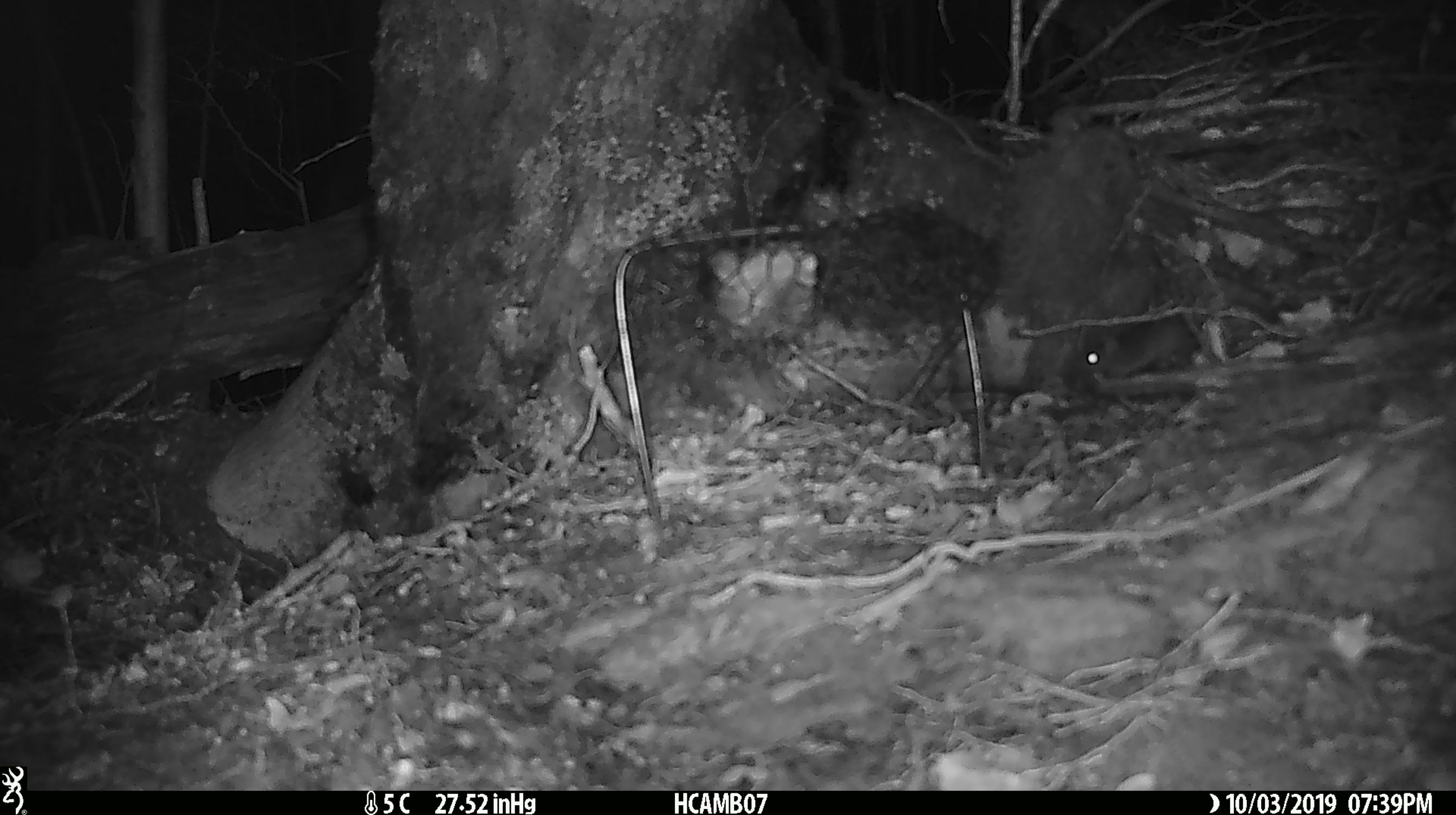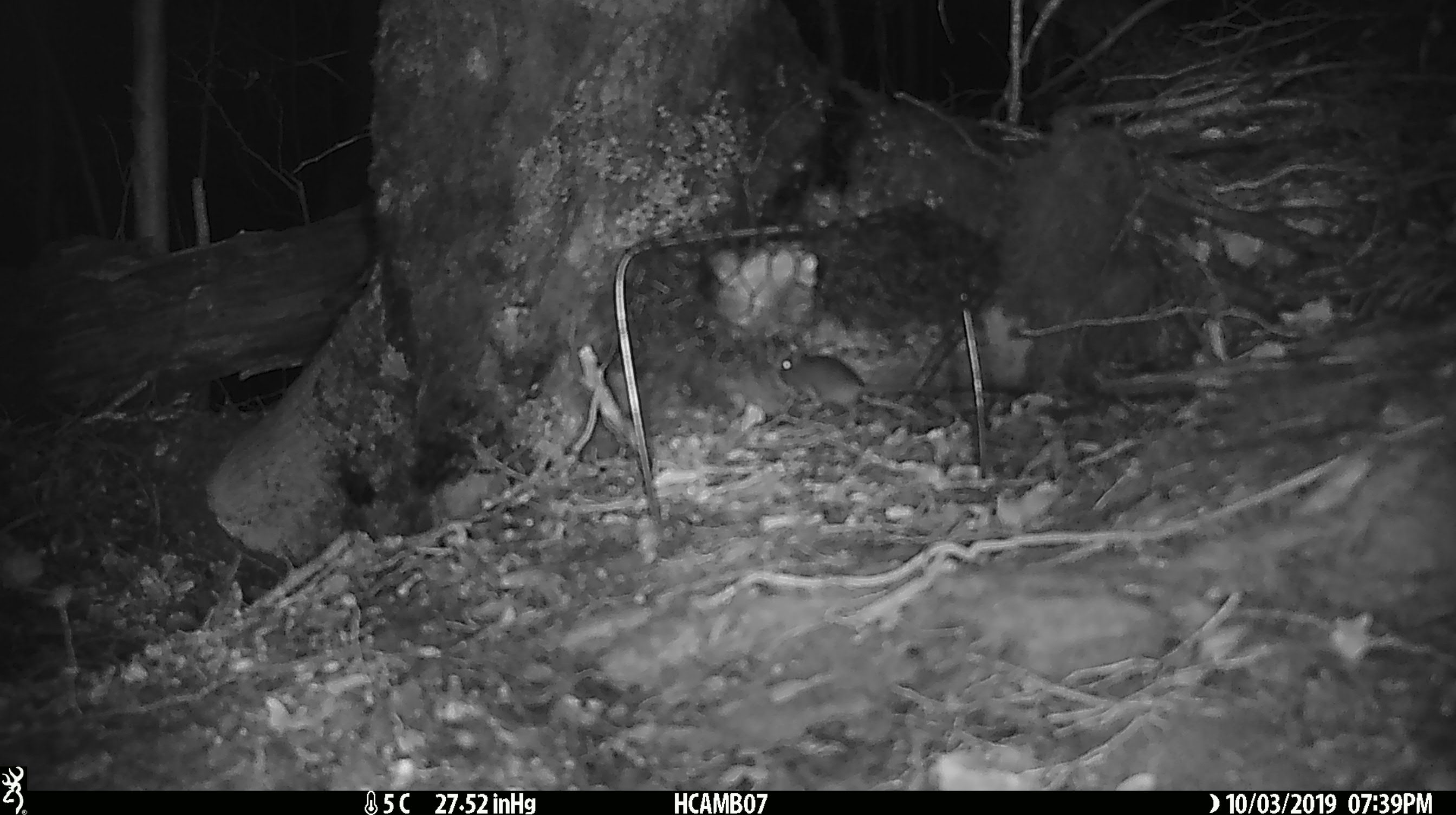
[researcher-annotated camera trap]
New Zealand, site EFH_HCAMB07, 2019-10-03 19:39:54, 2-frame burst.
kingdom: Animalia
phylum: Chordata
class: Mammalia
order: Rodentia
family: Muridae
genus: Mus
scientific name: Mus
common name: mouse